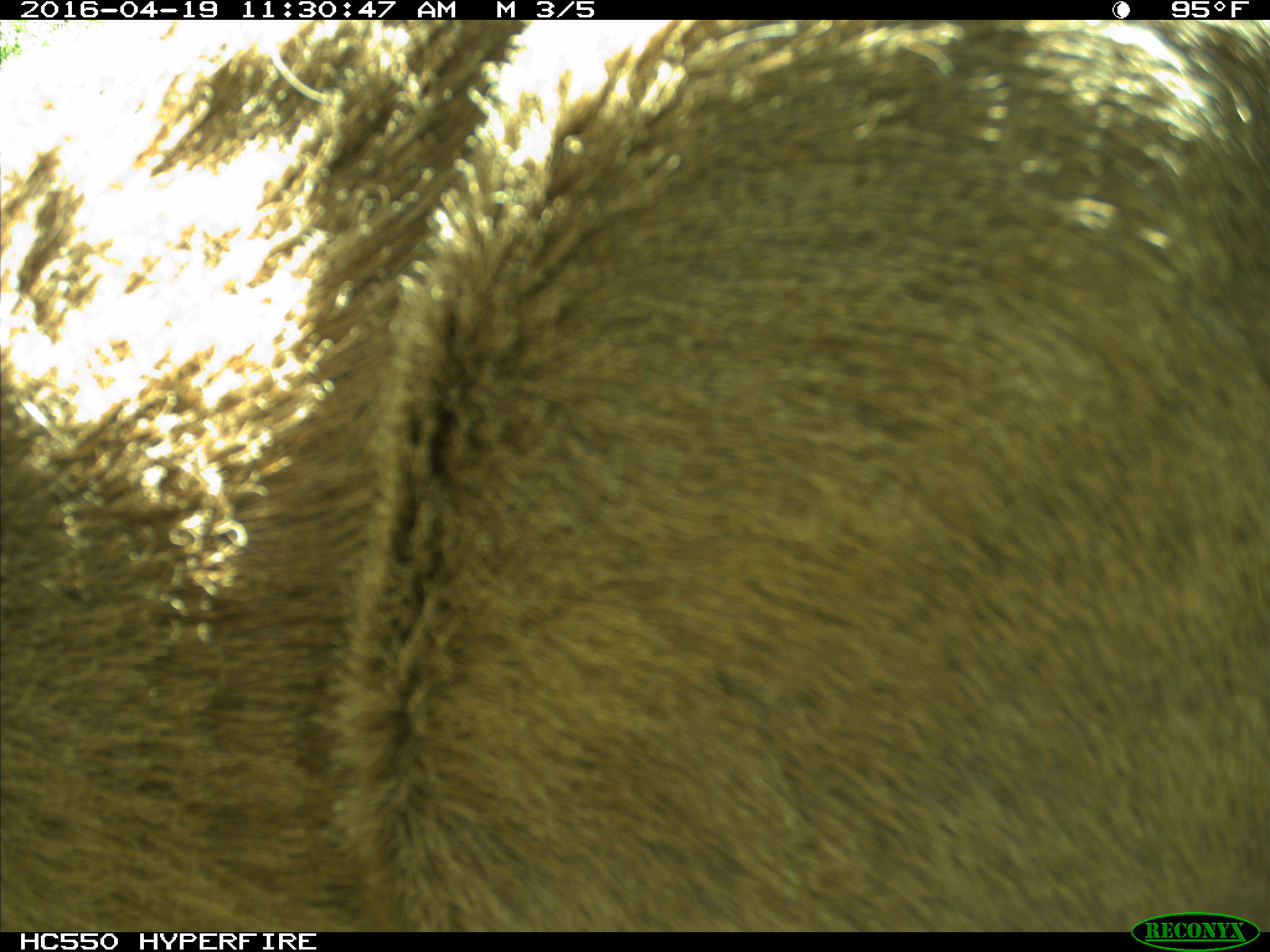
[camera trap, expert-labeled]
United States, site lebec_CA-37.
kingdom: Animalia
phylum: Chordata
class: Mammalia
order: Artiodactyla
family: Cervidae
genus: Odocoileus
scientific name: Odocoileus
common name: deer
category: unidentified deer